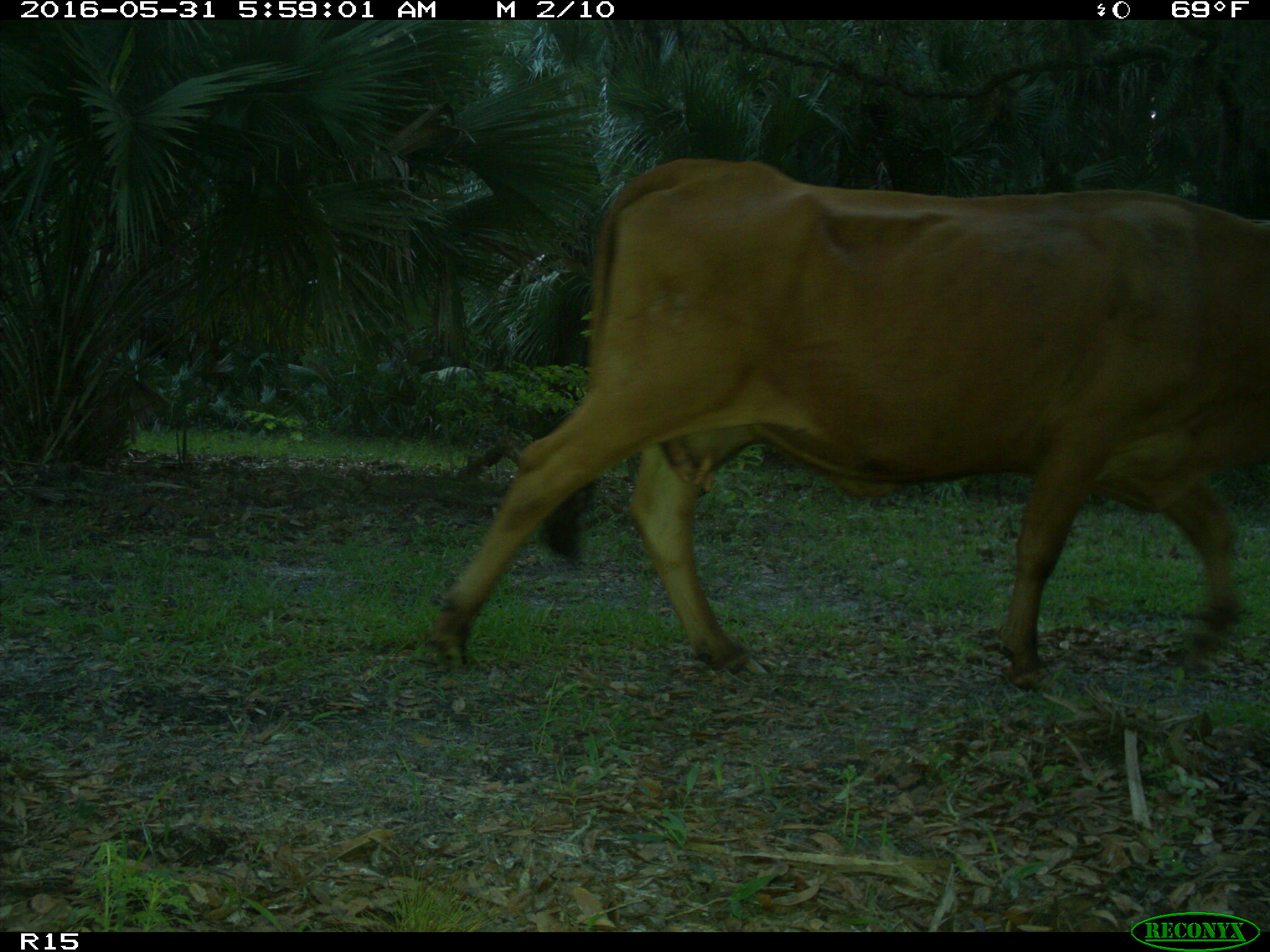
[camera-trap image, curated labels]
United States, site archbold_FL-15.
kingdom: Animalia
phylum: Chordata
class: Mammalia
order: Artiodactyla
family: Bovidae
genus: Bos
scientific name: Bos taurus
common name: domestic cow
Bos taurus (domestic cow).